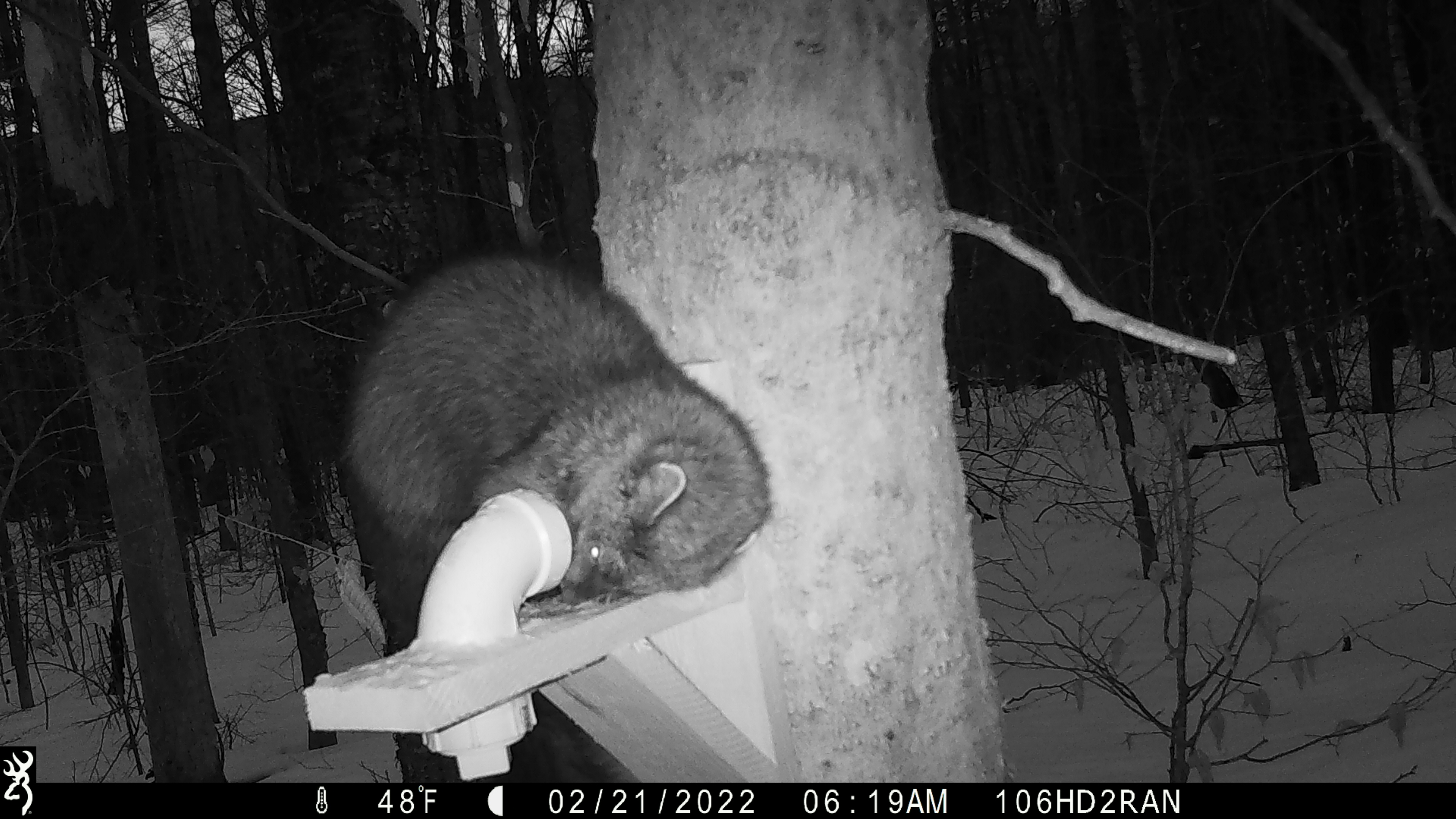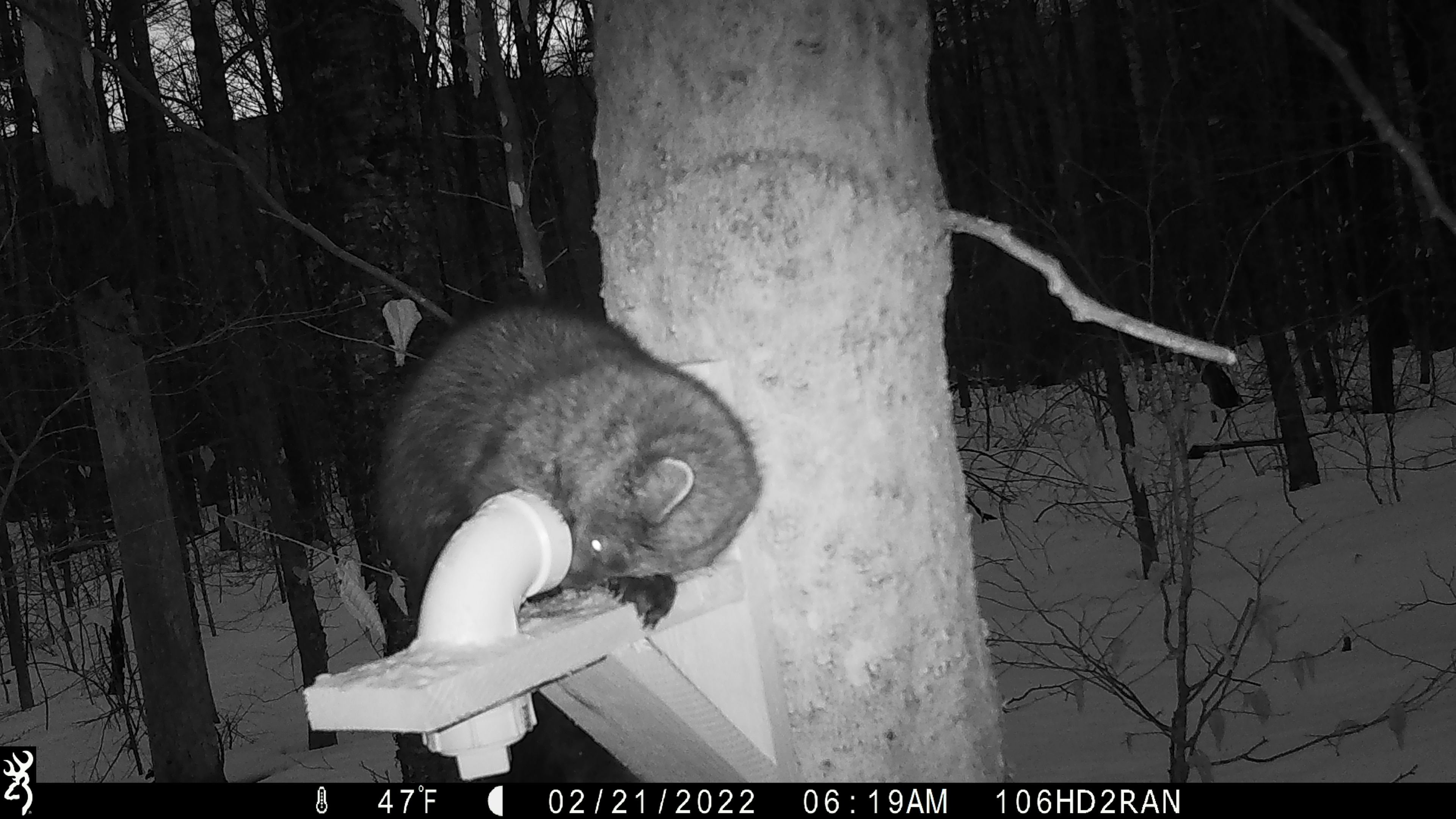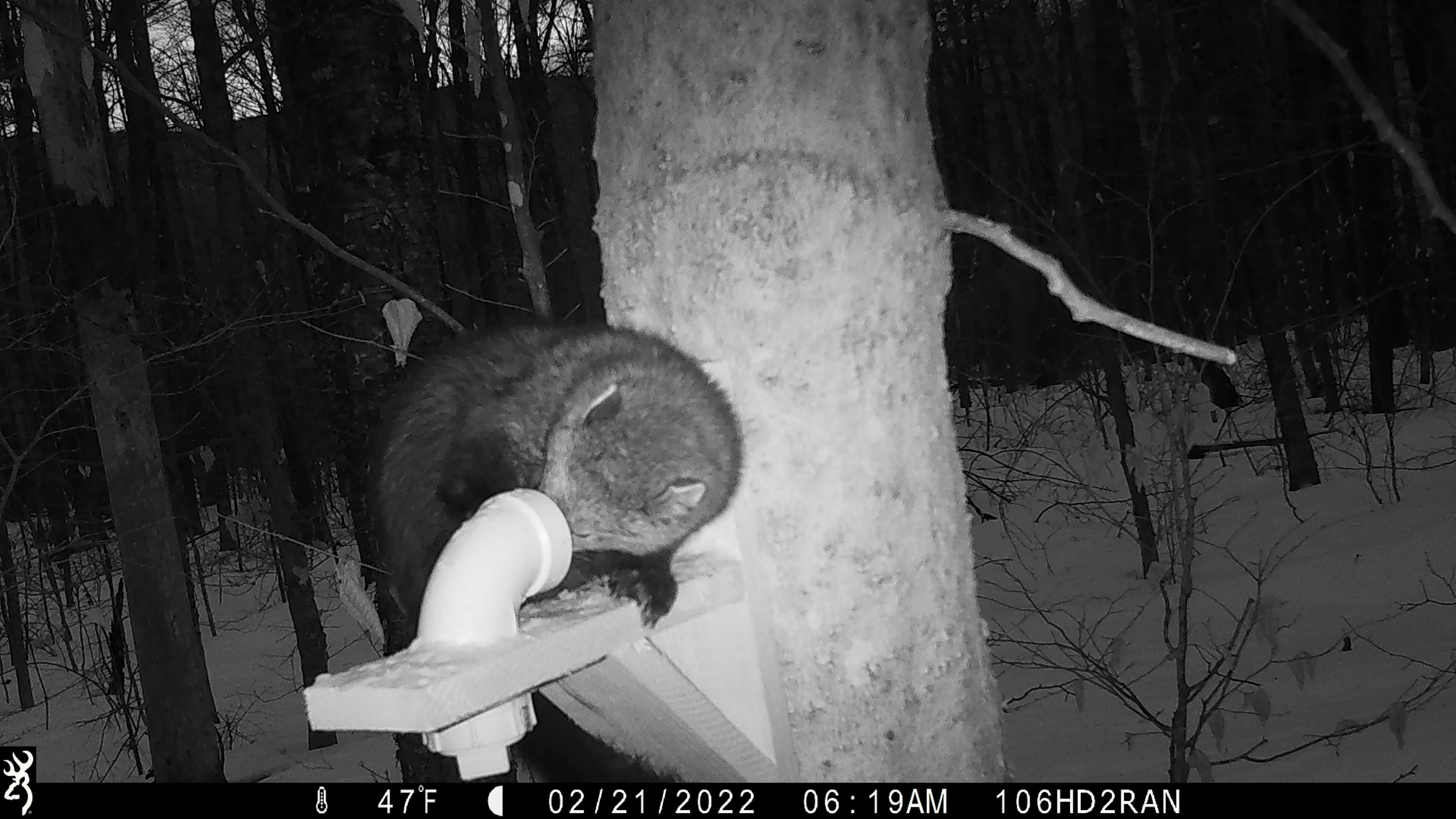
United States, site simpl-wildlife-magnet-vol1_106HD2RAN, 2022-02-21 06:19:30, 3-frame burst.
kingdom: Animalia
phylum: Chordata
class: Mammalia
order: Carnivora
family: Mustelidae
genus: Pekania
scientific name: Pekania pennanti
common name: fisher